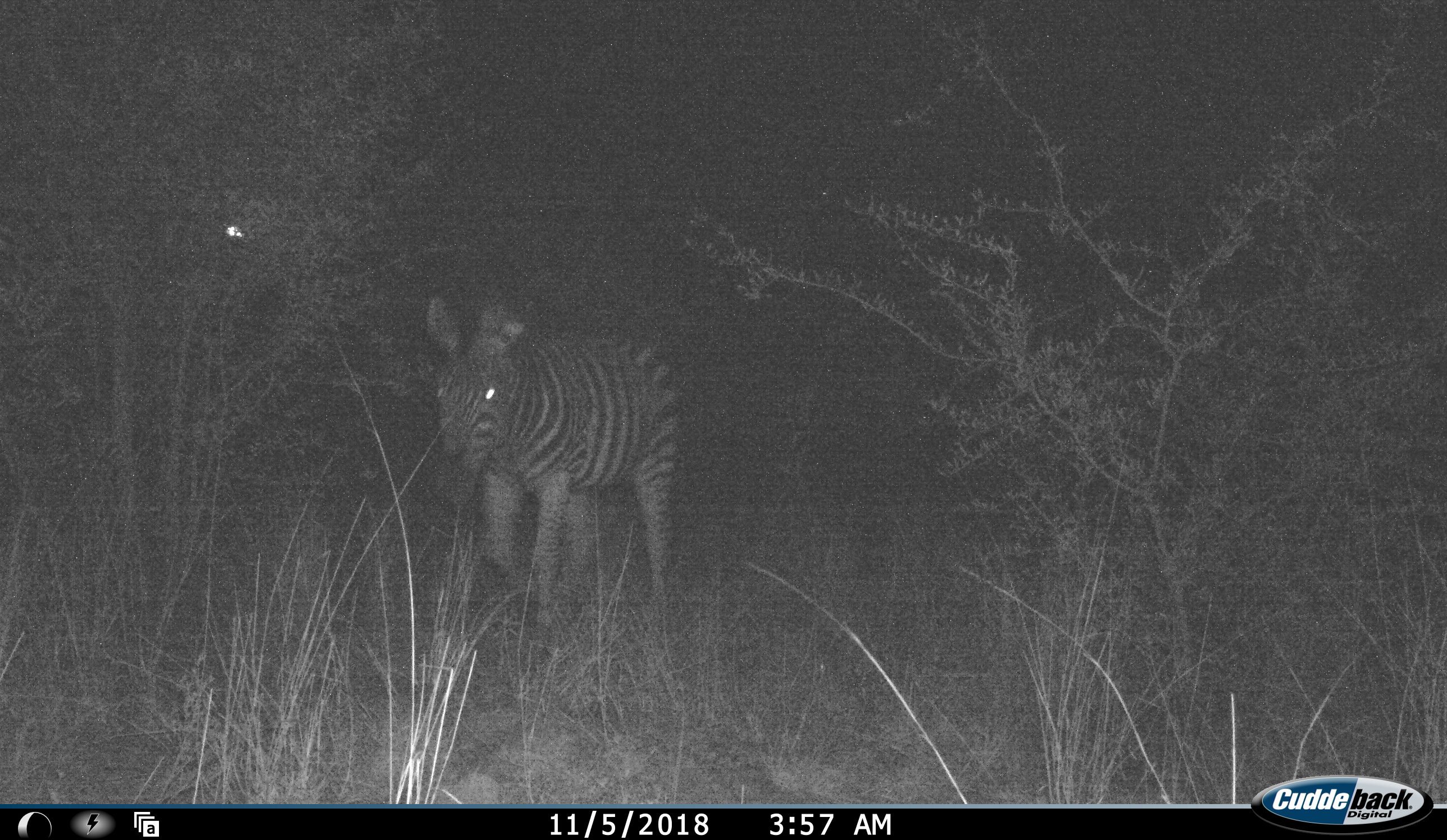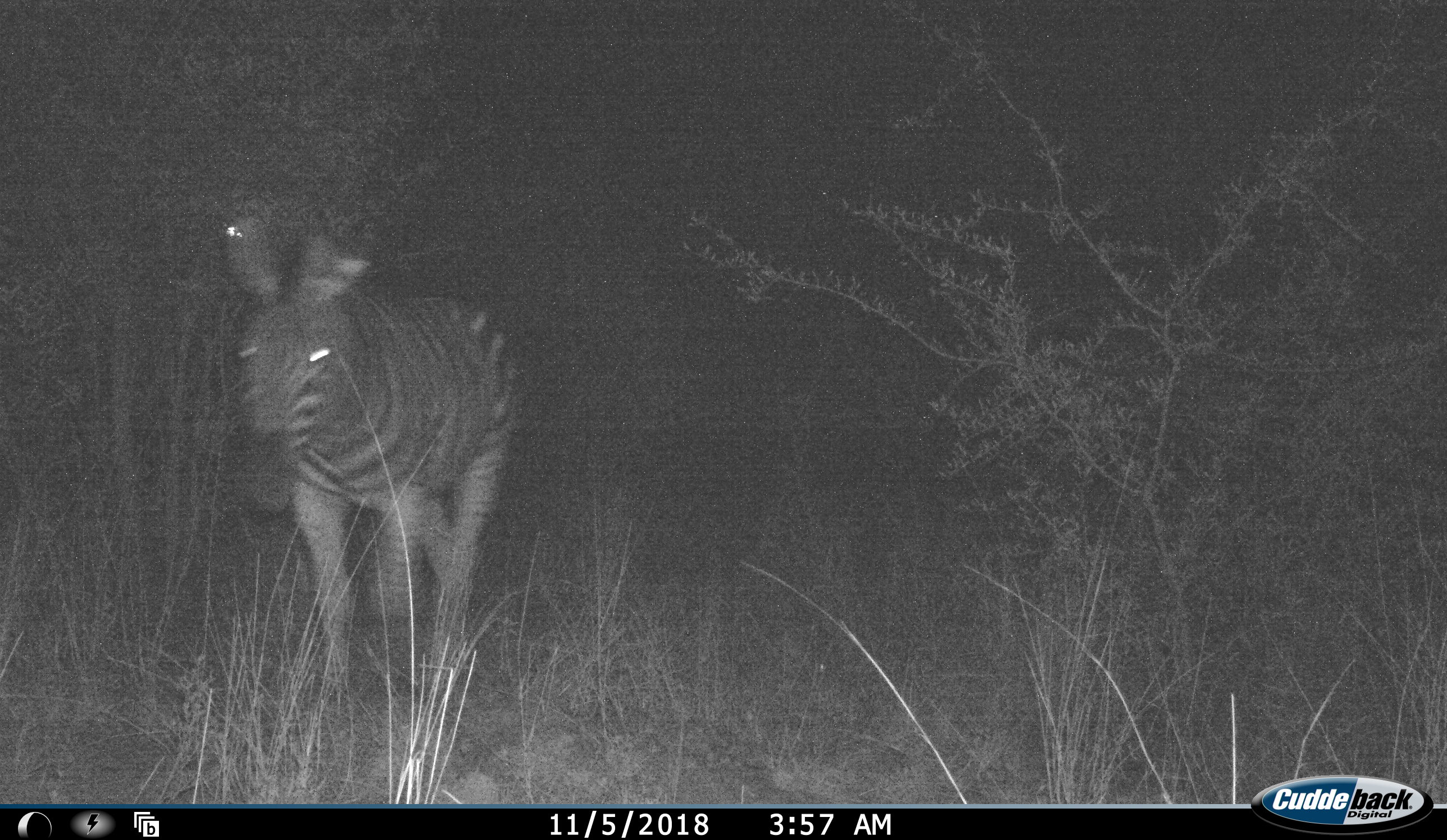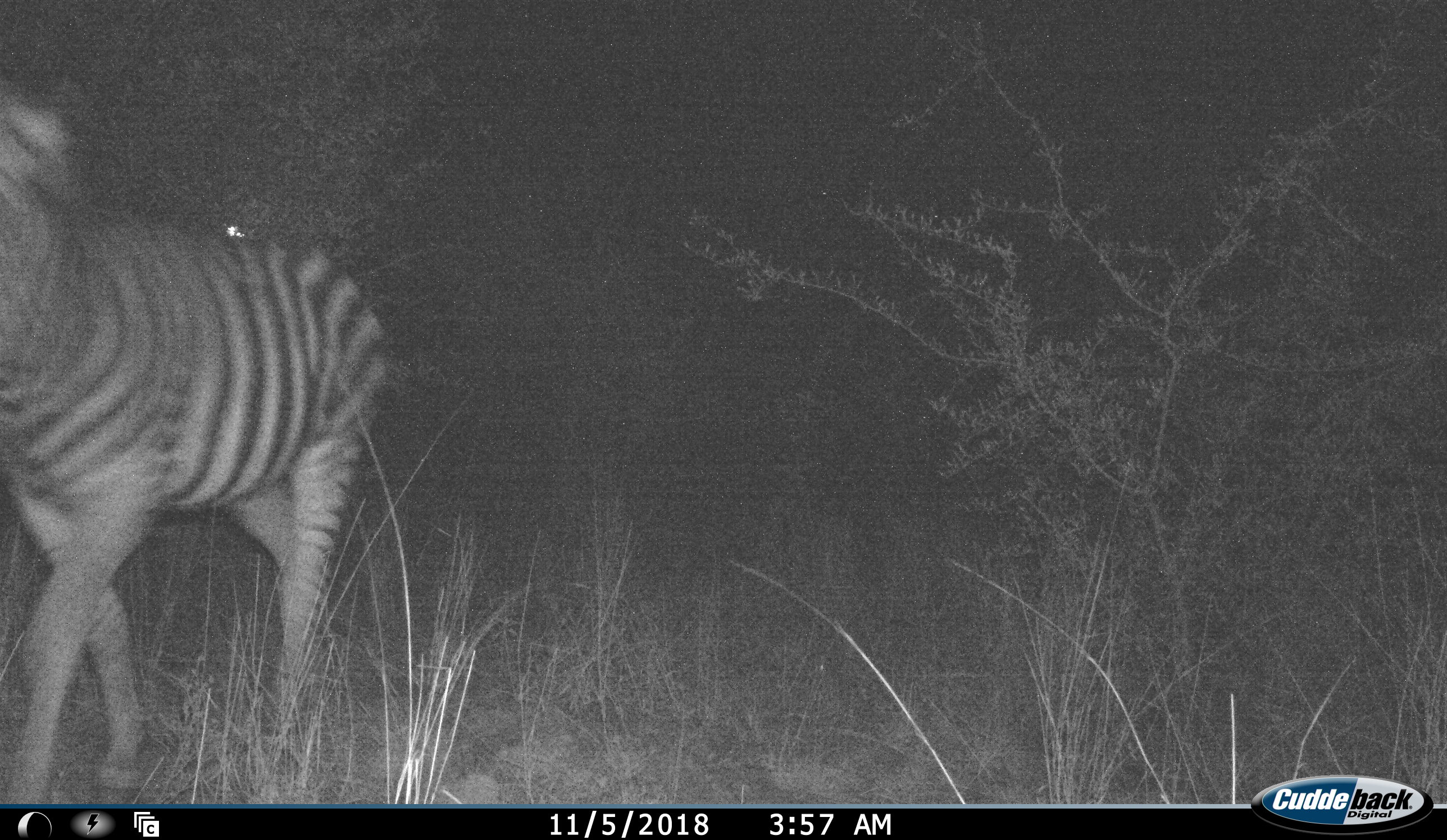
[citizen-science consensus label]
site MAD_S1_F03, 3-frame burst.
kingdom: Animalia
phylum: Chordata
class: Mammalia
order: Perissodactyla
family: Equidae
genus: Equus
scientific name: Equus quagga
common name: plains zebra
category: zebraplains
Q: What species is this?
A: Zebraplains (plains zebra) (Equus quagga).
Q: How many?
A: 1.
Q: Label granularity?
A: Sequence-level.